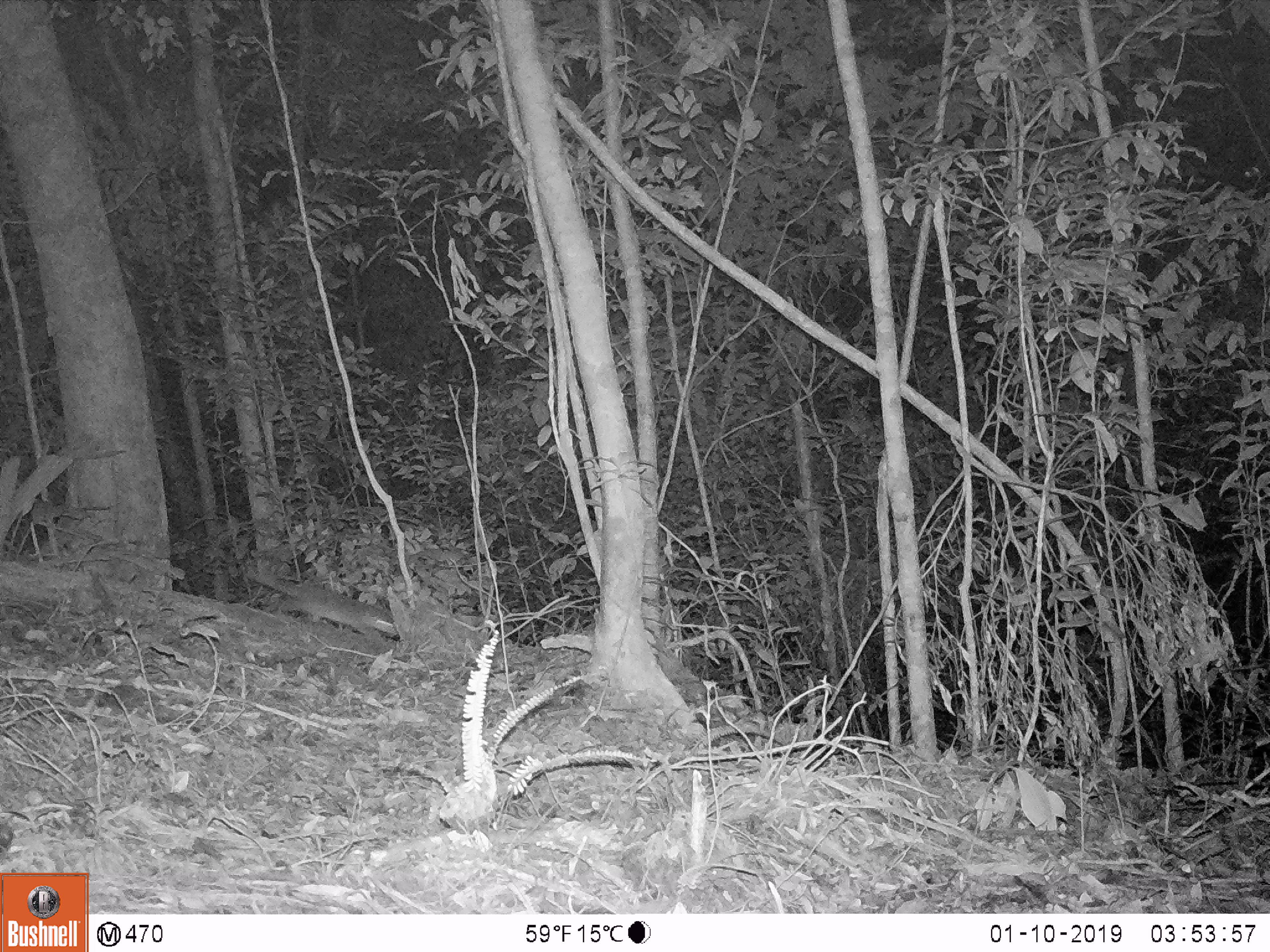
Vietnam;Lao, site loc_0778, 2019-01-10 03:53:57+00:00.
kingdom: Animalia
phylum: Chordata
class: Mammalia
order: Carnivora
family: Mustelidae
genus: Melogale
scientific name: Melogale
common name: ferret badger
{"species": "ferret badger (Melogale)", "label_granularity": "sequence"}